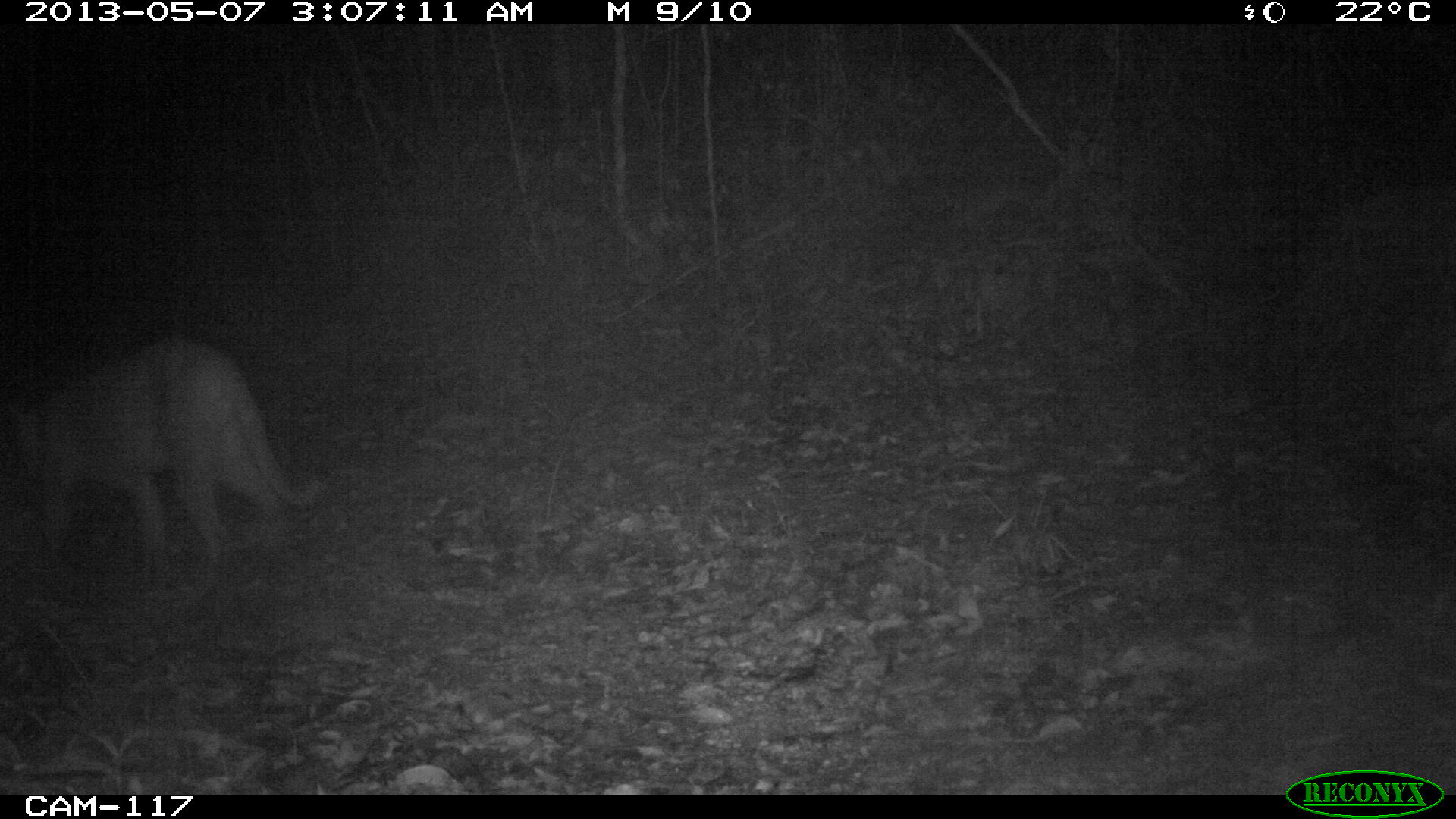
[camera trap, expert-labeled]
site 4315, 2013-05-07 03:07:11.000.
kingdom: Animalia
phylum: Chordata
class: Mammalia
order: Carnivora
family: Felidae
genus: Puma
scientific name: Puma concolor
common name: mountain lion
Puma concolor (mountain lion), count 1, sex male.